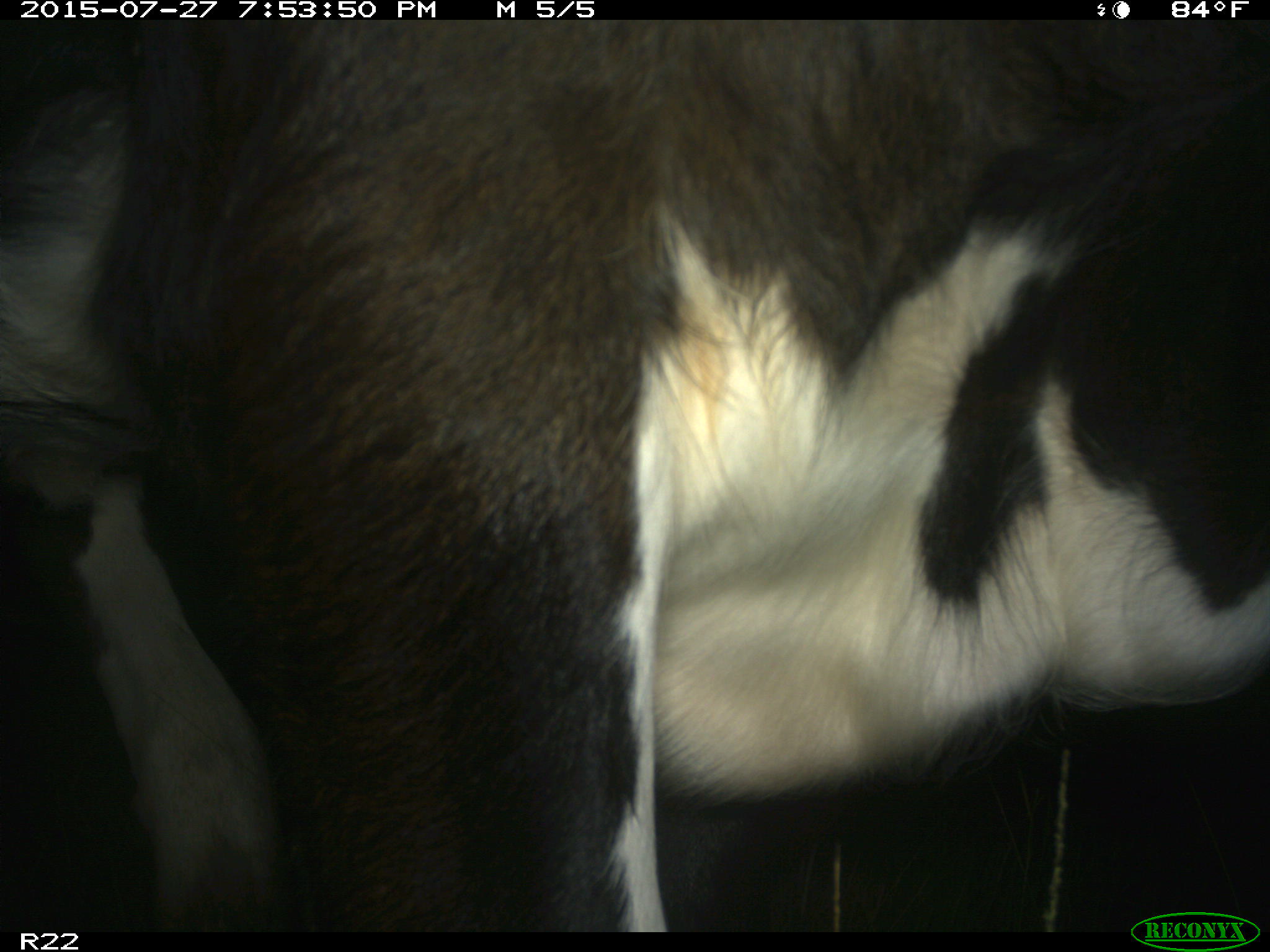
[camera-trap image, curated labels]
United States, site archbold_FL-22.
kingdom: Animalia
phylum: Chordata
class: Mammalia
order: Artiodactyla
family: Bovidae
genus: Bos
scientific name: Bos taurus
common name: domestic cow